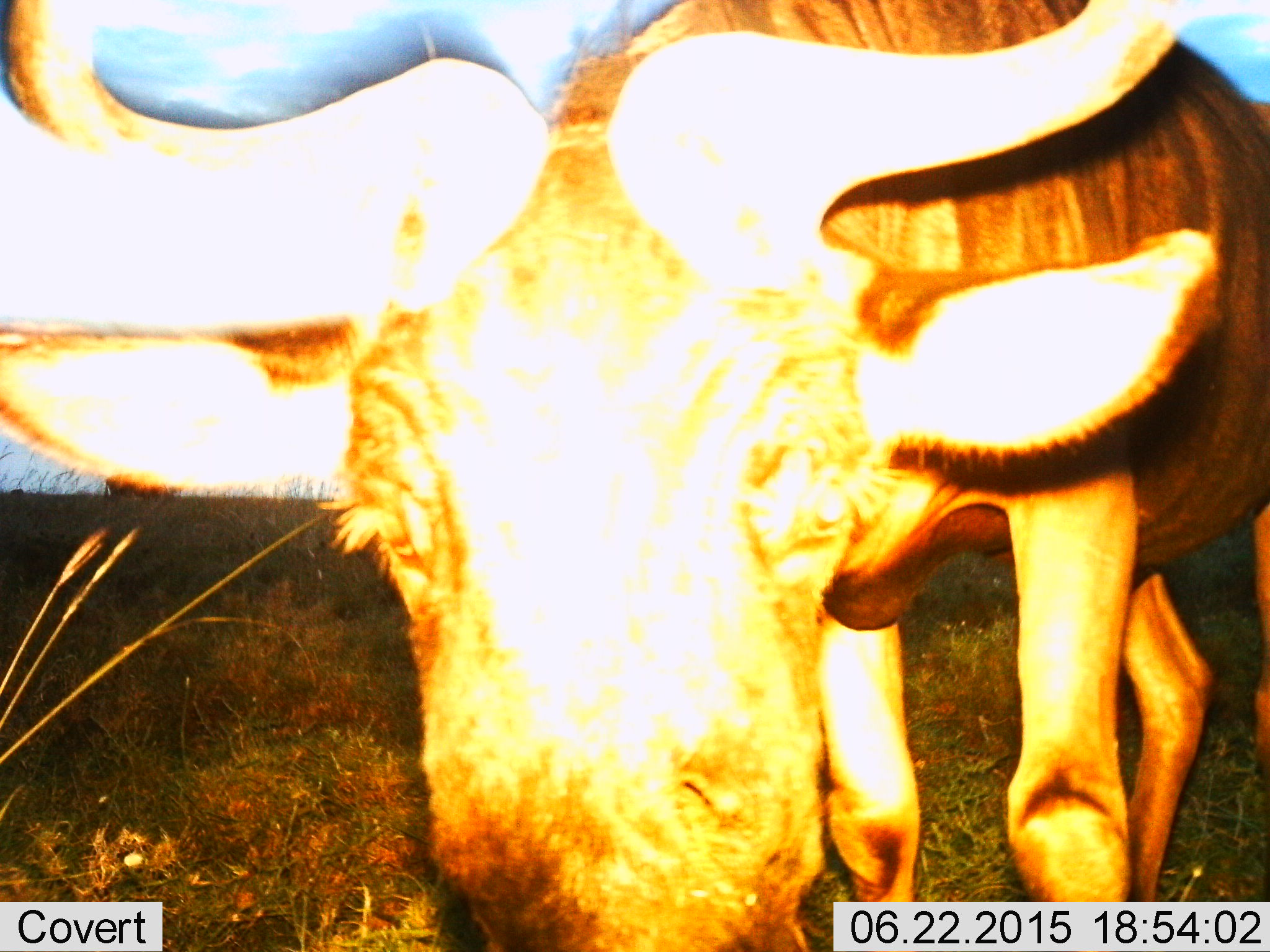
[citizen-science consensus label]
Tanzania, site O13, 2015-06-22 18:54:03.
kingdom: Animalia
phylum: Chordata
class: Mammalia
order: Artiodactyla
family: Bovidae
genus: Connochaetes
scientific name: Connochaetes taurinus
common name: blue wildebeest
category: wildebeest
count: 1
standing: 80%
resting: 0%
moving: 0%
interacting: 10%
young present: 0%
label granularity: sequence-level